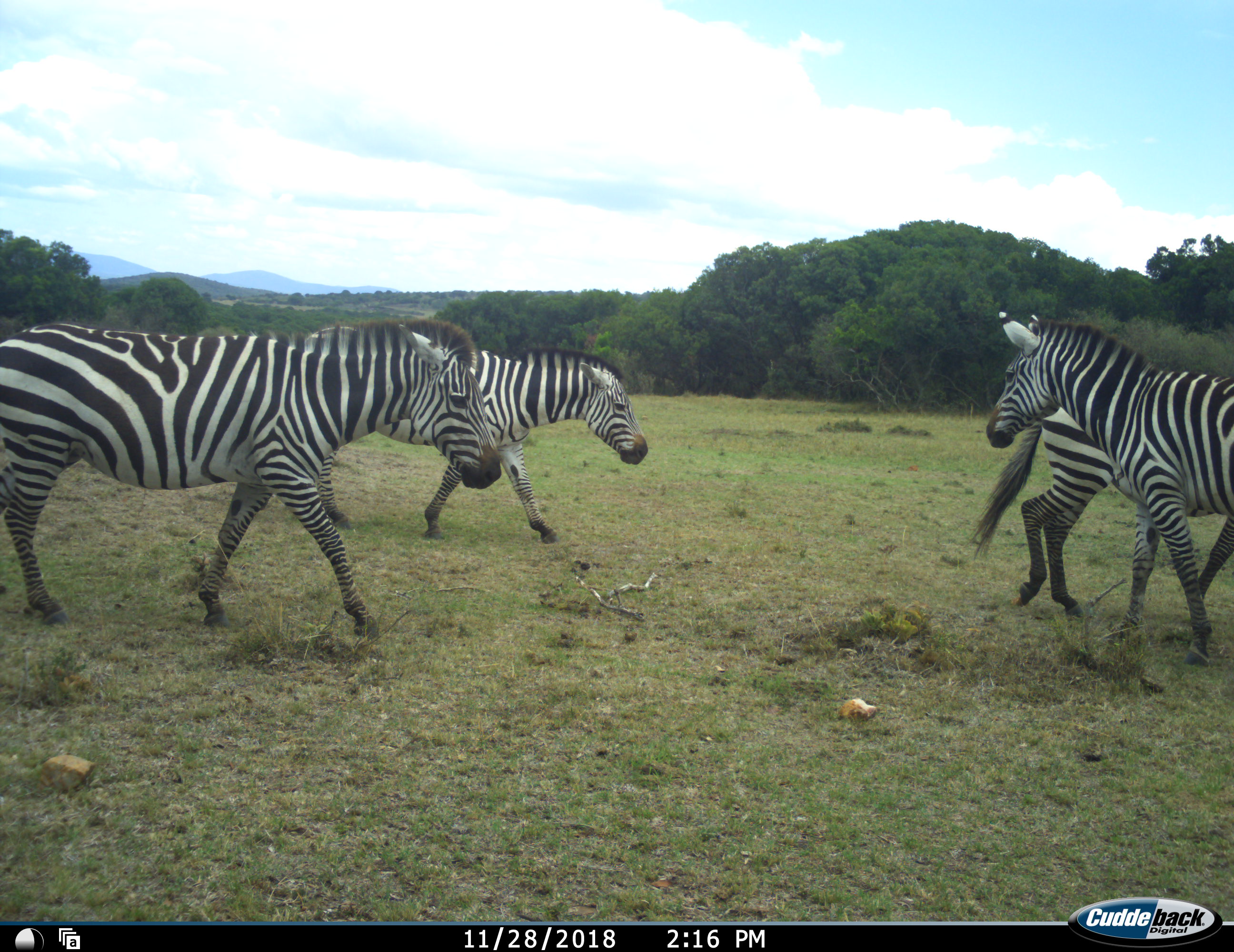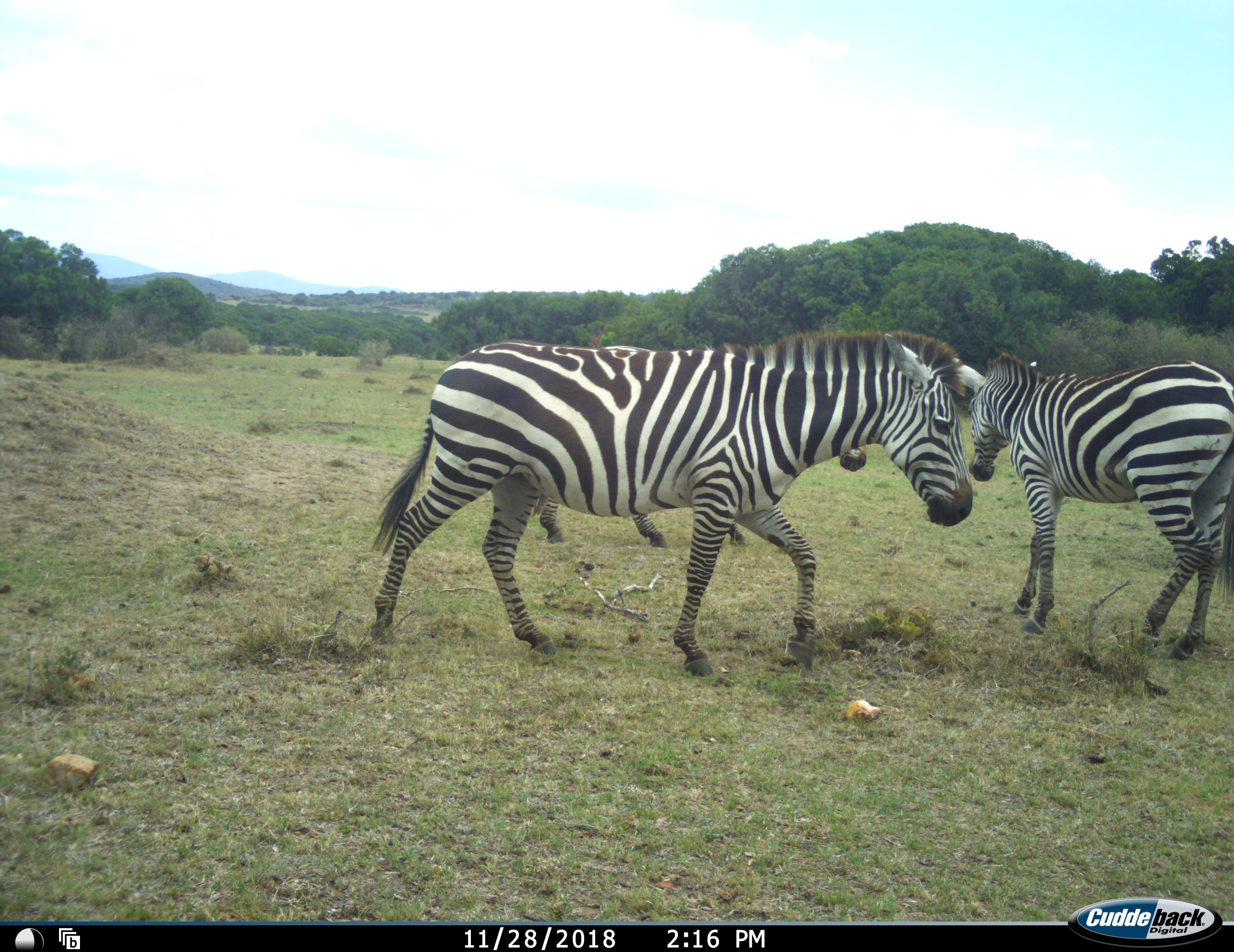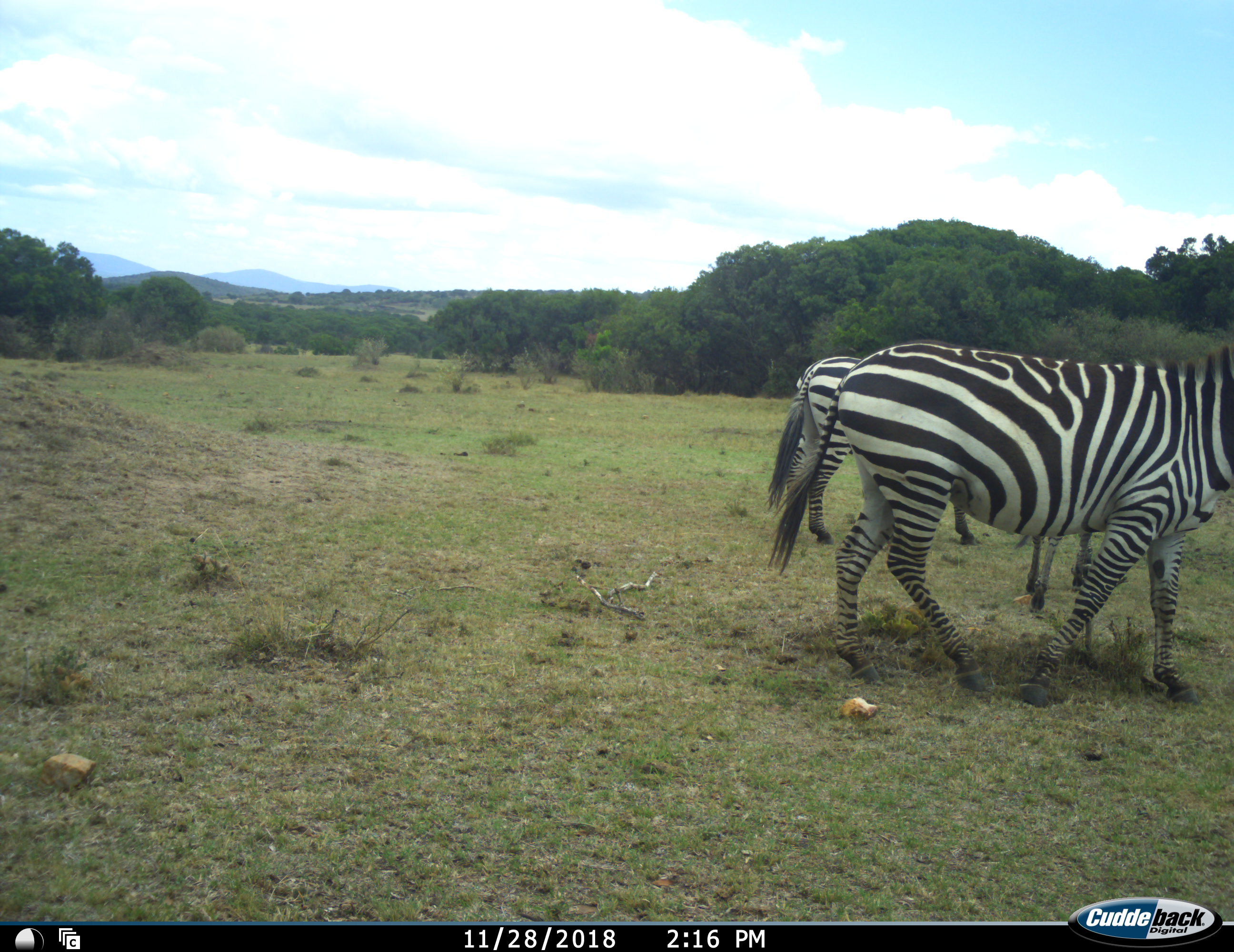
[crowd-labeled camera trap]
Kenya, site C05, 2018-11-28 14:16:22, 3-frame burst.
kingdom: Animalia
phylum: Chordata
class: Mammalia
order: Perissodactyla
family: Equidae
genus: Equus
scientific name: Equus quagga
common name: plains zebra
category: zebra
Zebra (plains zebra) (Equus quagga), count 4. Behavior (volunteer vote fractions): standing 0%, resting 0%, moving 100%, interacting 20%. Young present (vote fraction): 0%. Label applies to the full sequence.